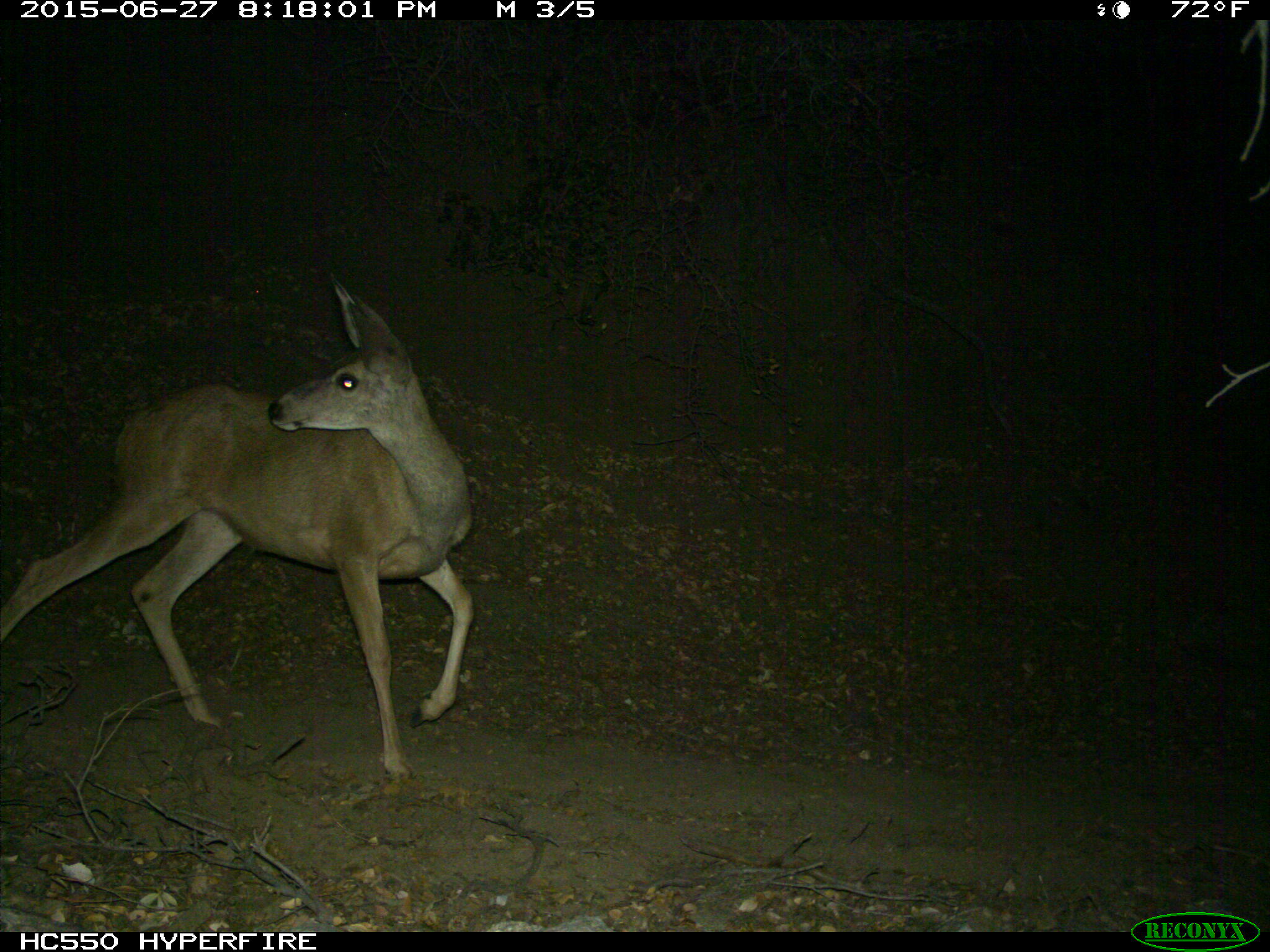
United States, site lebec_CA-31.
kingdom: Animalia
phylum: Chordata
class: Mammalia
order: Artiodactyla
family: Cervidae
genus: Odocoileus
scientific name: Odocoileus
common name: deer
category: unidentified deer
Unidentified deer (deer) (Odocoileus).